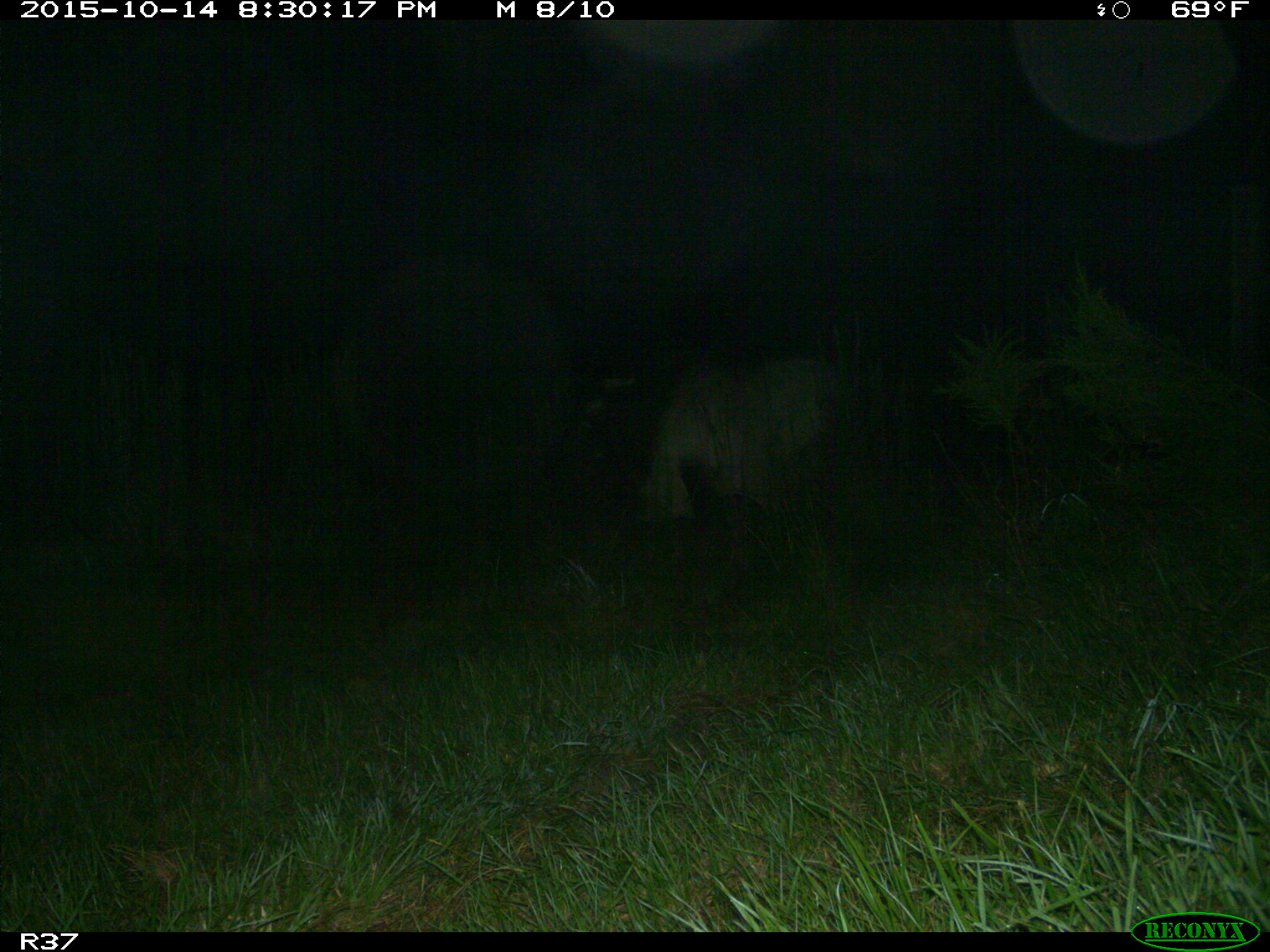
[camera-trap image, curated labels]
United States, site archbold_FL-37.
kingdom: Animalia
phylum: Chordata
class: Mammalia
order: Artiodactyla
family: Bovidae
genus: Bos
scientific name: Bos taurus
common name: domestic cow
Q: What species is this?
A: Bos taurus (domestic cow).